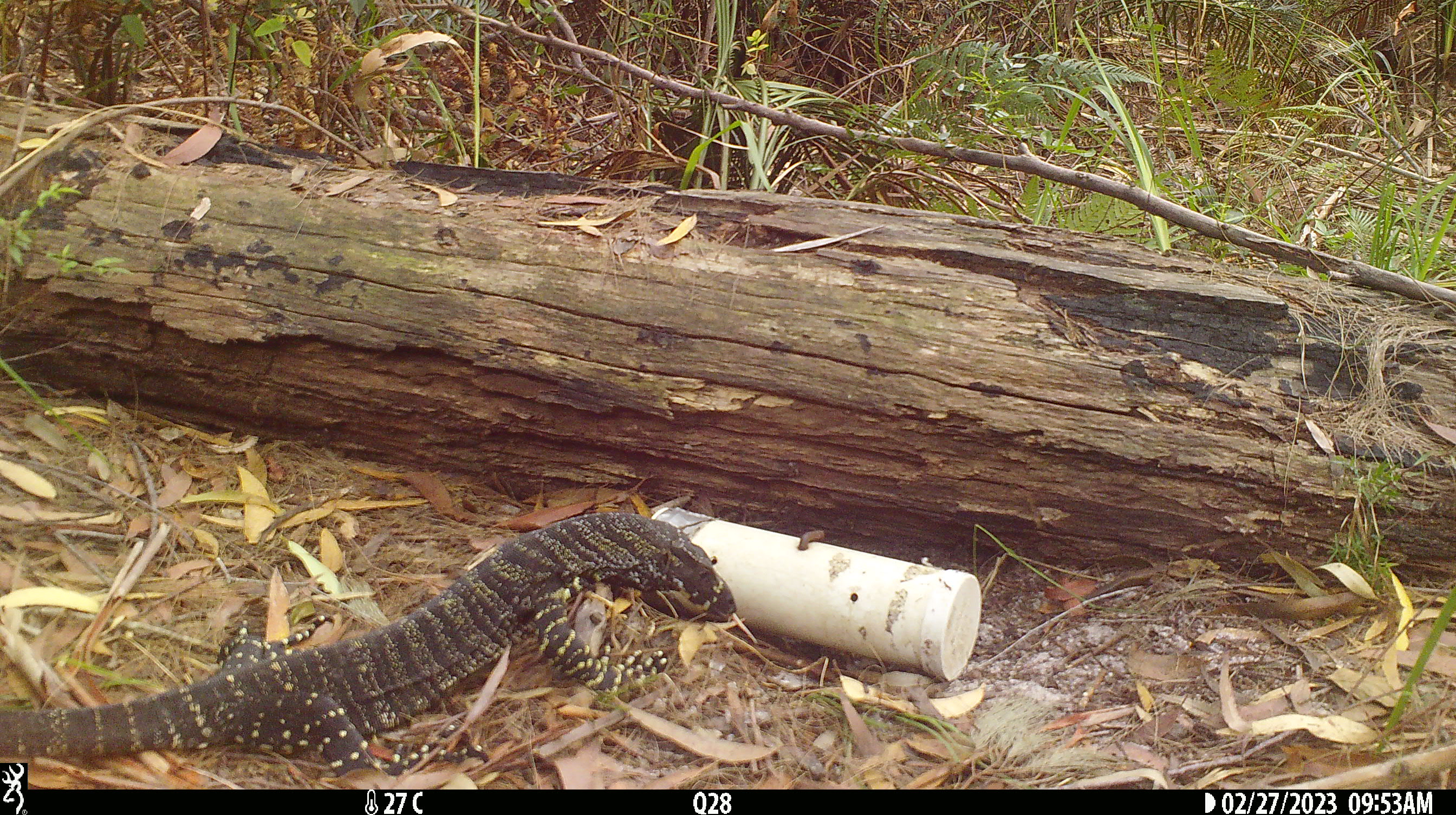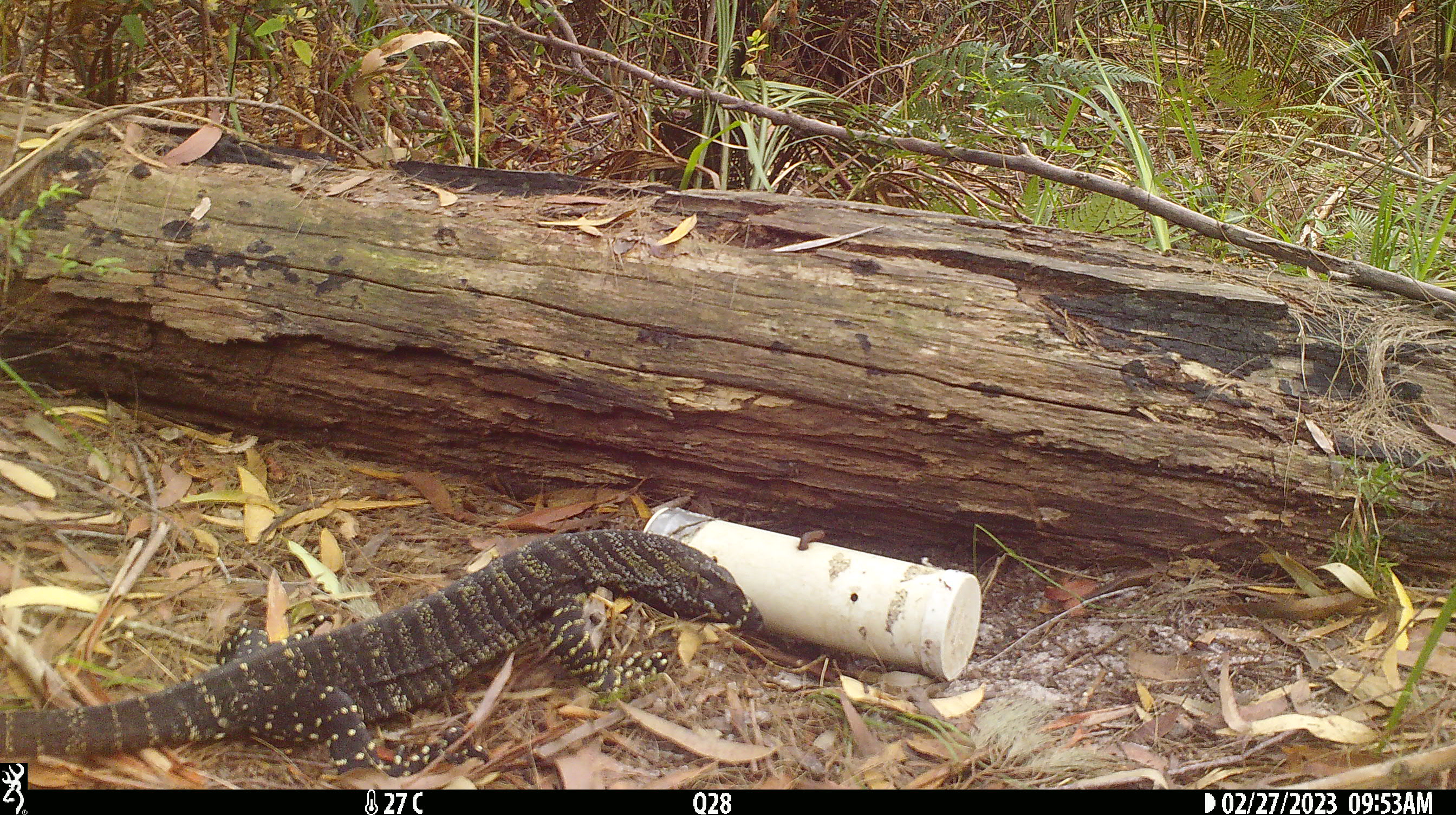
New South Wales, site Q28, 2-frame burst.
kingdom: Animalia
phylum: Chordata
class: Reptilia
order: Squamata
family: Varanidae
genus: Varanus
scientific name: Varanus varius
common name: lace monitor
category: goanna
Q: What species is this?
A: Goanna (lace monitor) (Varanus varius).